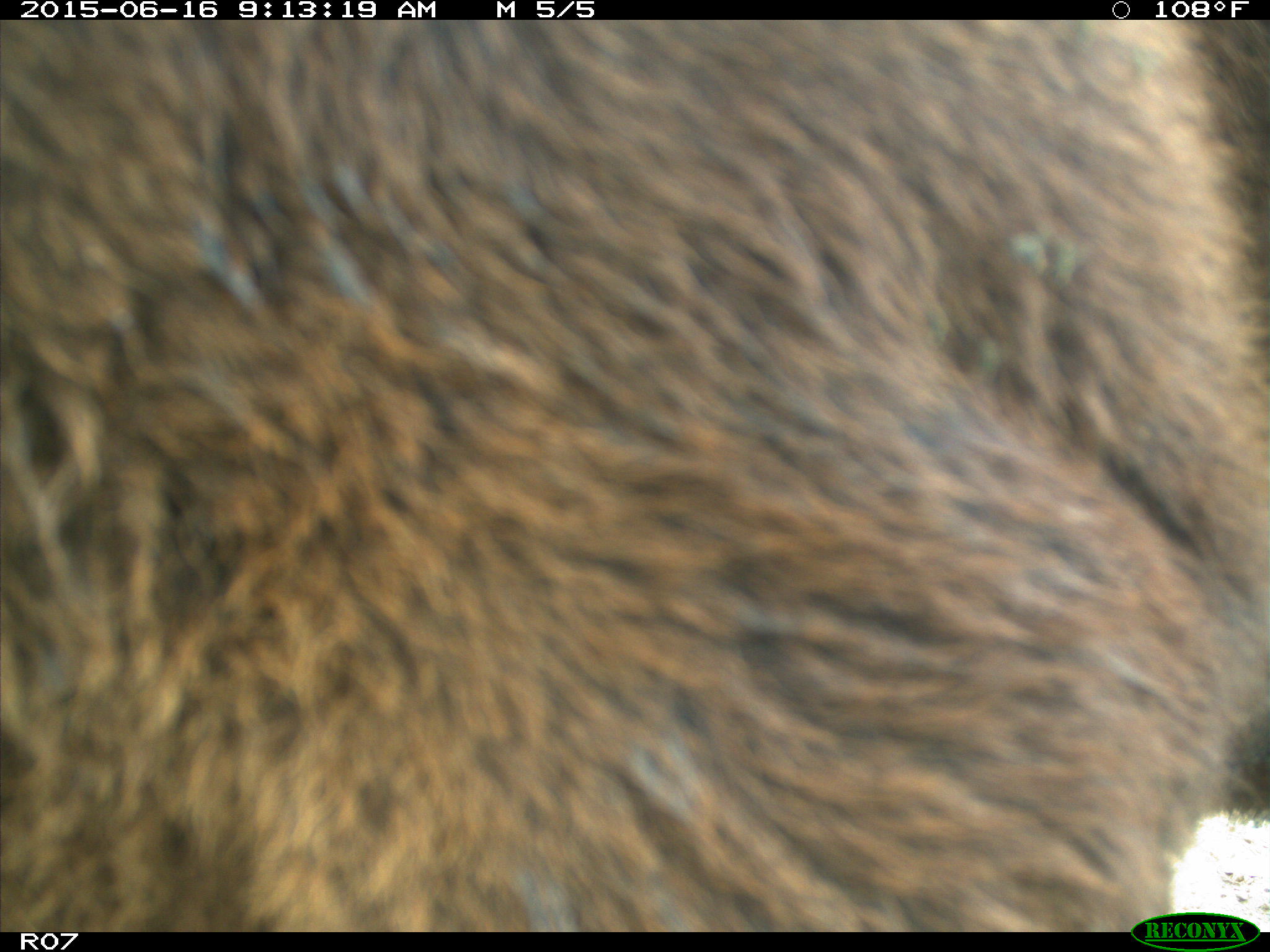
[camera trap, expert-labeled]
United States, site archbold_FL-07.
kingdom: Animalia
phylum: Chordata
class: Mammalia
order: Artiodactyla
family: Bovidae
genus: Bos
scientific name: Bos taurus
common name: domestic cow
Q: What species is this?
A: Bos taurus (domestic cow).